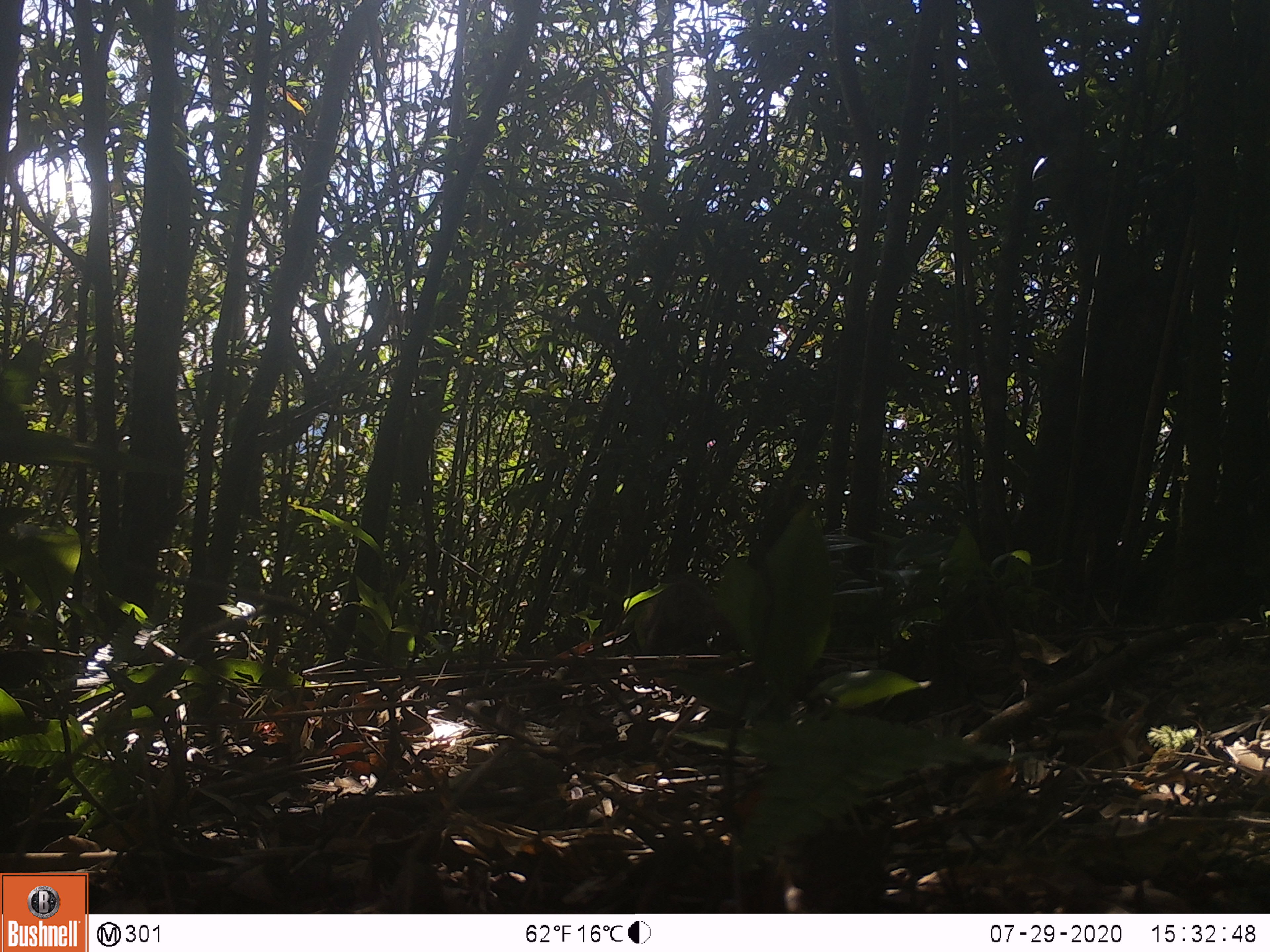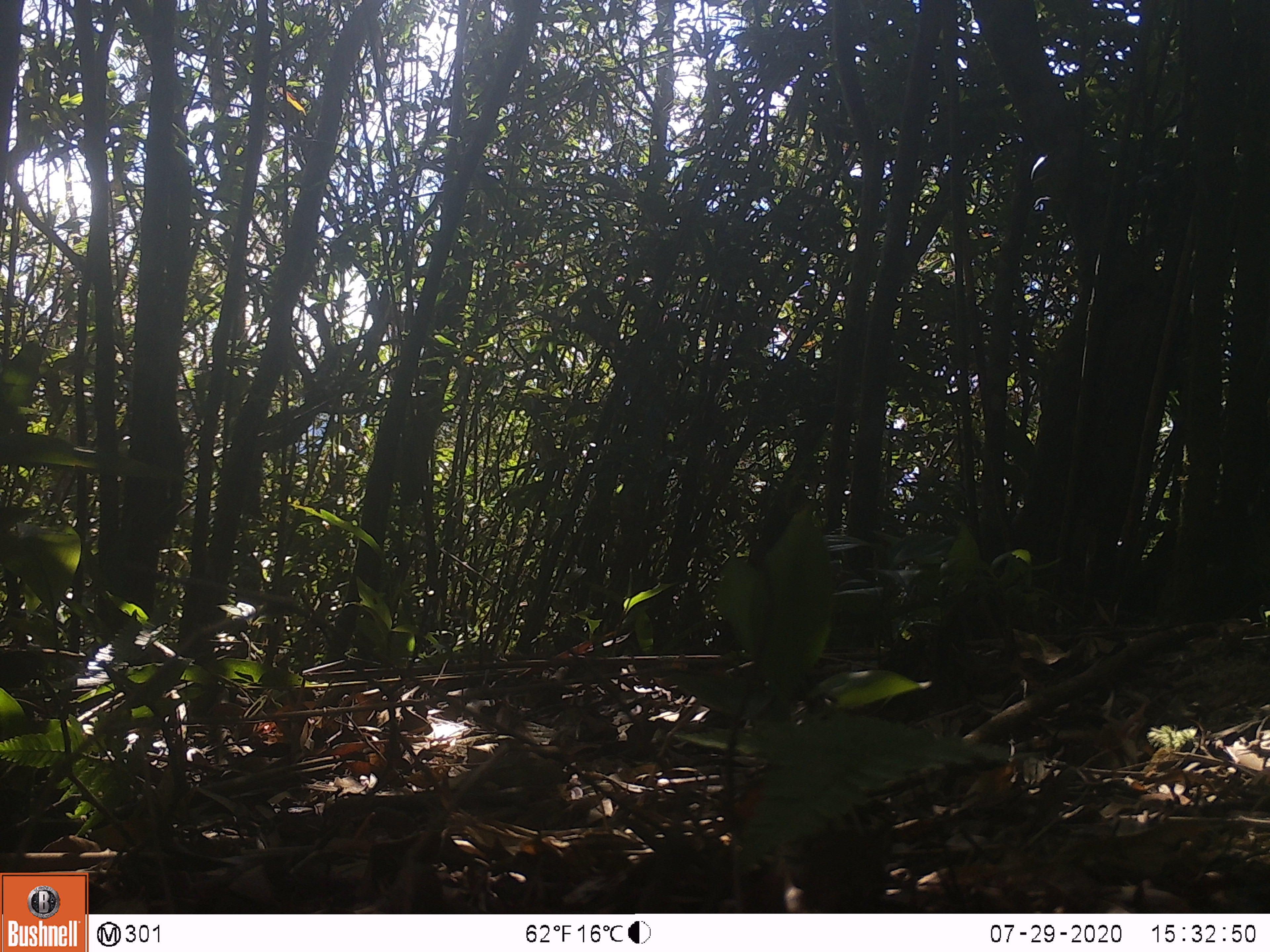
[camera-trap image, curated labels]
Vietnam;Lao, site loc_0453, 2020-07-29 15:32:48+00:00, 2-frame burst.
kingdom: Animalia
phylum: Chordata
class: Mammalia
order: Carnivora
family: Herpestidae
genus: Urva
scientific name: Urva urva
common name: crab-eating mongoose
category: crab eating mongoose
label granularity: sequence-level